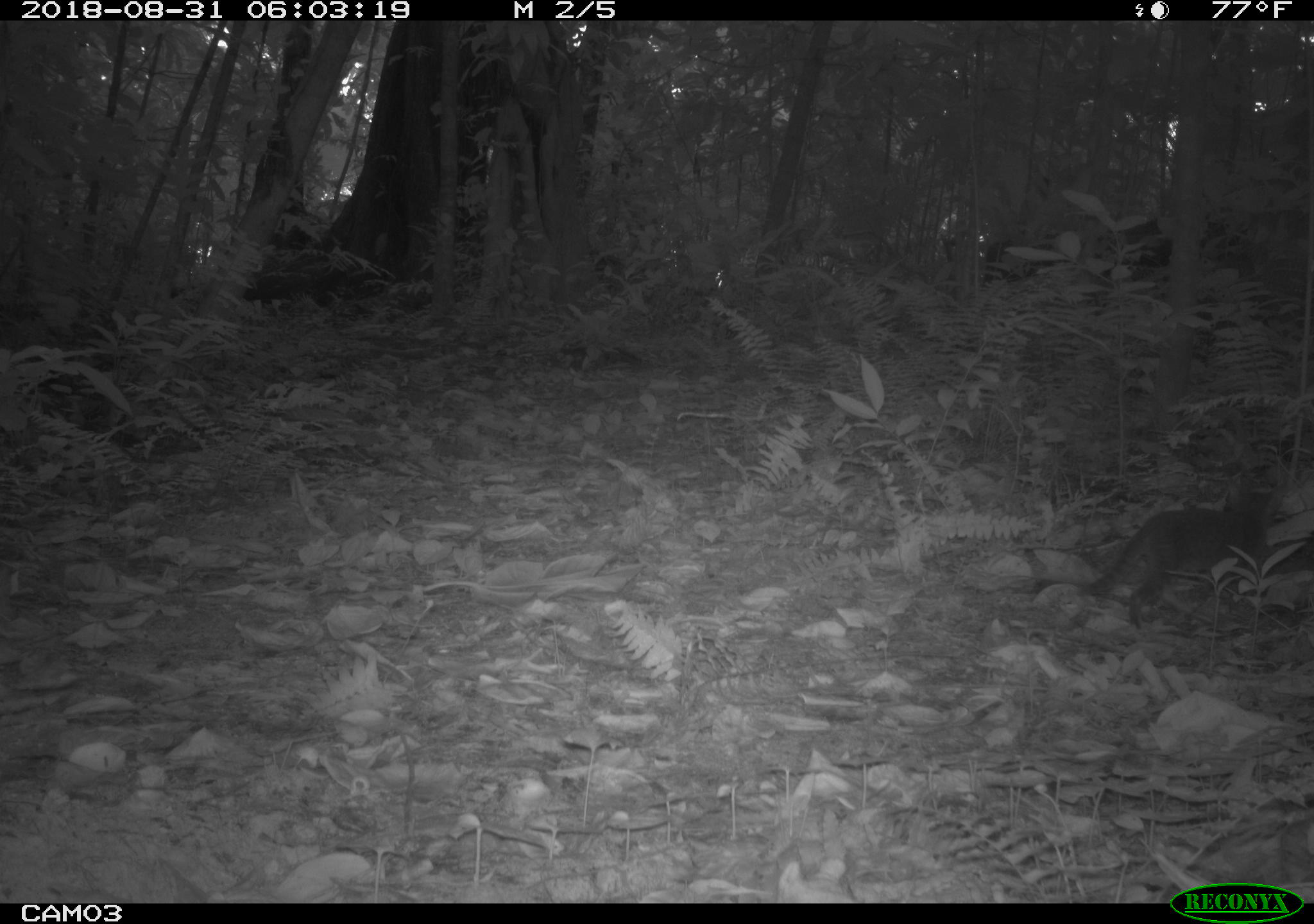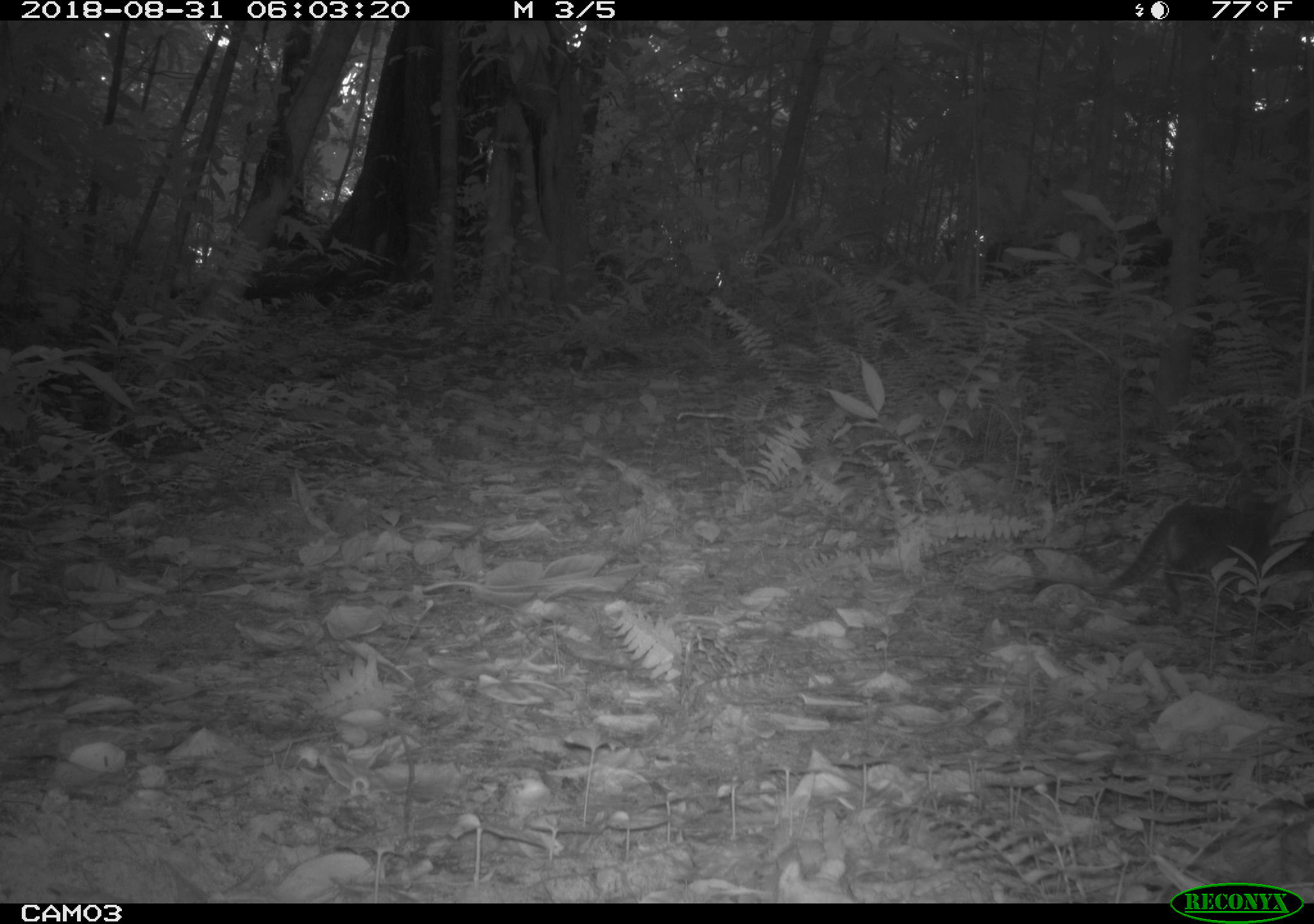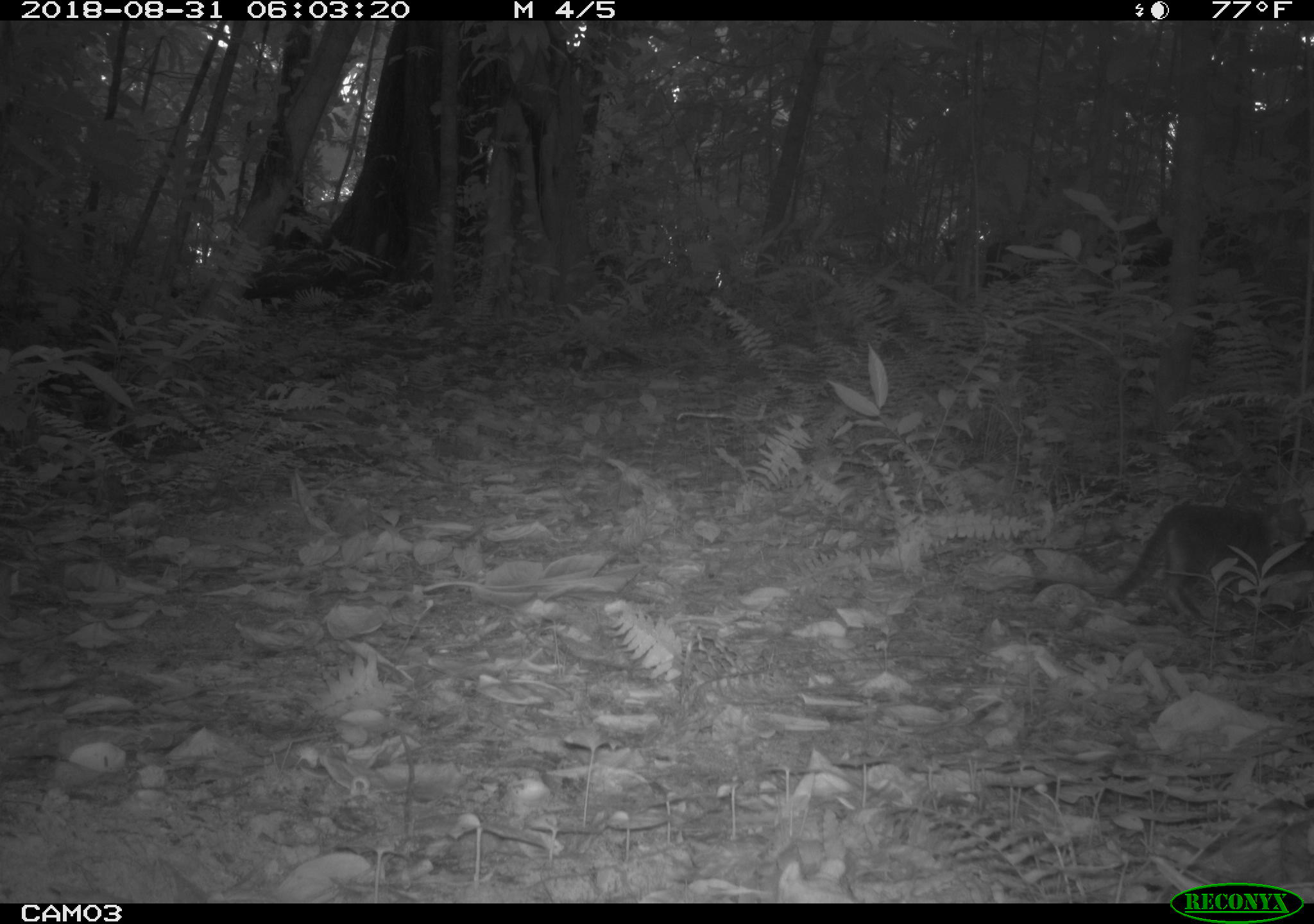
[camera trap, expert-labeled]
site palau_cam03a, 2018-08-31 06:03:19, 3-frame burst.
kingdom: Animalia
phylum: Chordata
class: Mammalia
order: Carnivora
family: Felidae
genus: Felis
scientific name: Felis catus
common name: cat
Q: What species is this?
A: Cat (Felis catus).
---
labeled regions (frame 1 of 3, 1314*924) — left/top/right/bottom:
cat: 1080/479/1291/630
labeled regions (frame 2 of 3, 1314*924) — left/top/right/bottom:
cat: 1098/484/1298/623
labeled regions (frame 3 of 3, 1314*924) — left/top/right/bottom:
cat: 1104/491/1314/629